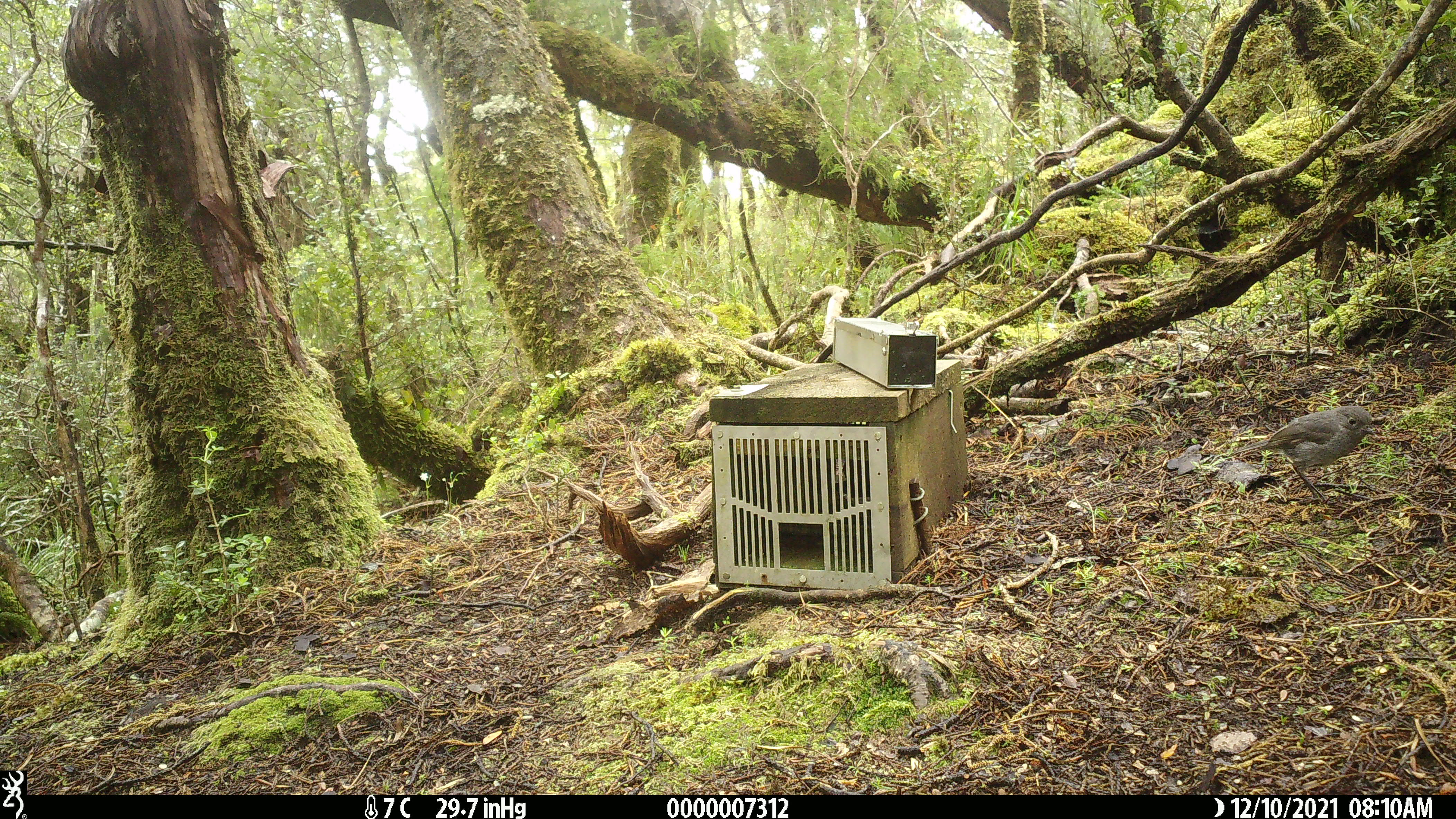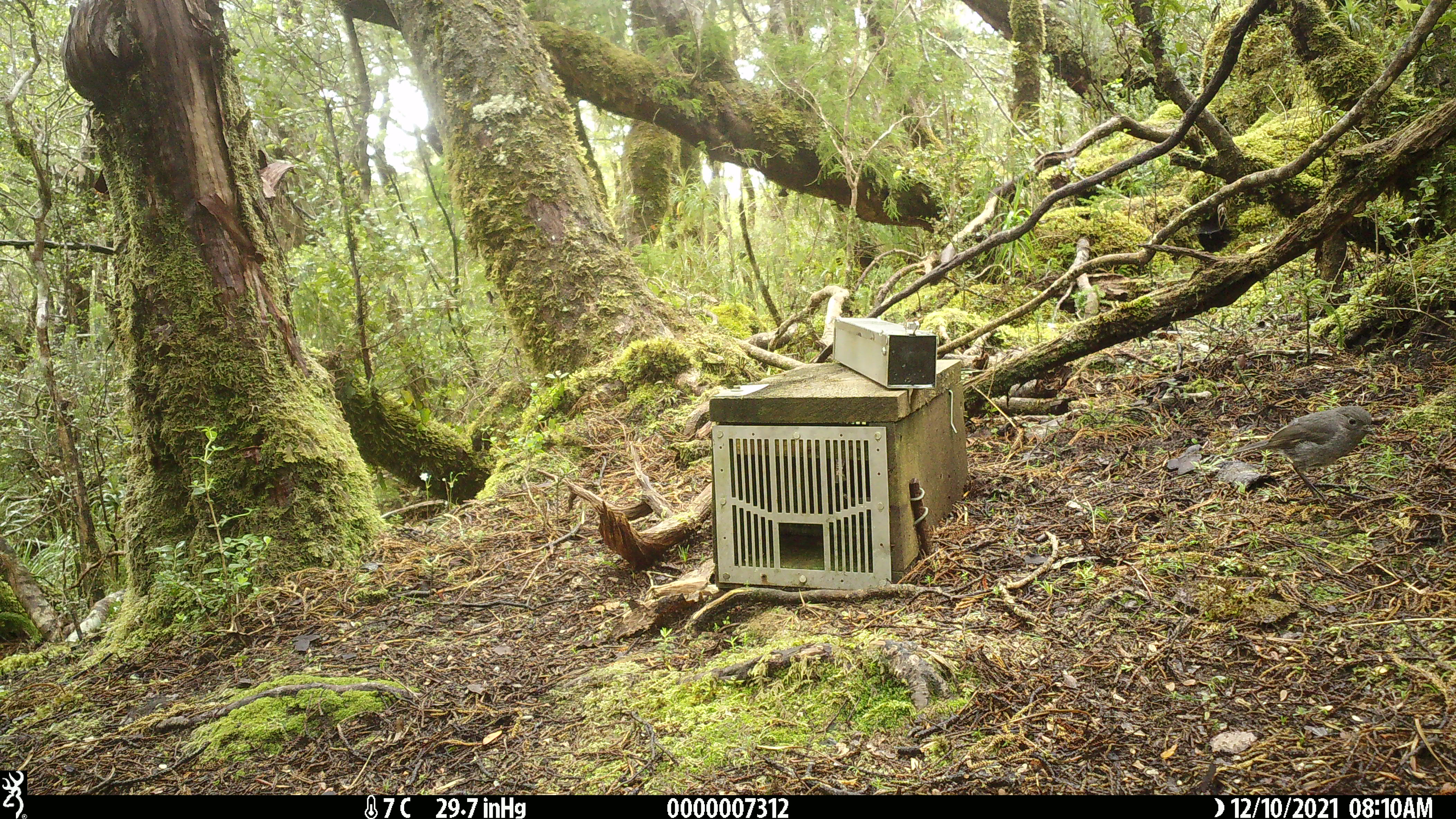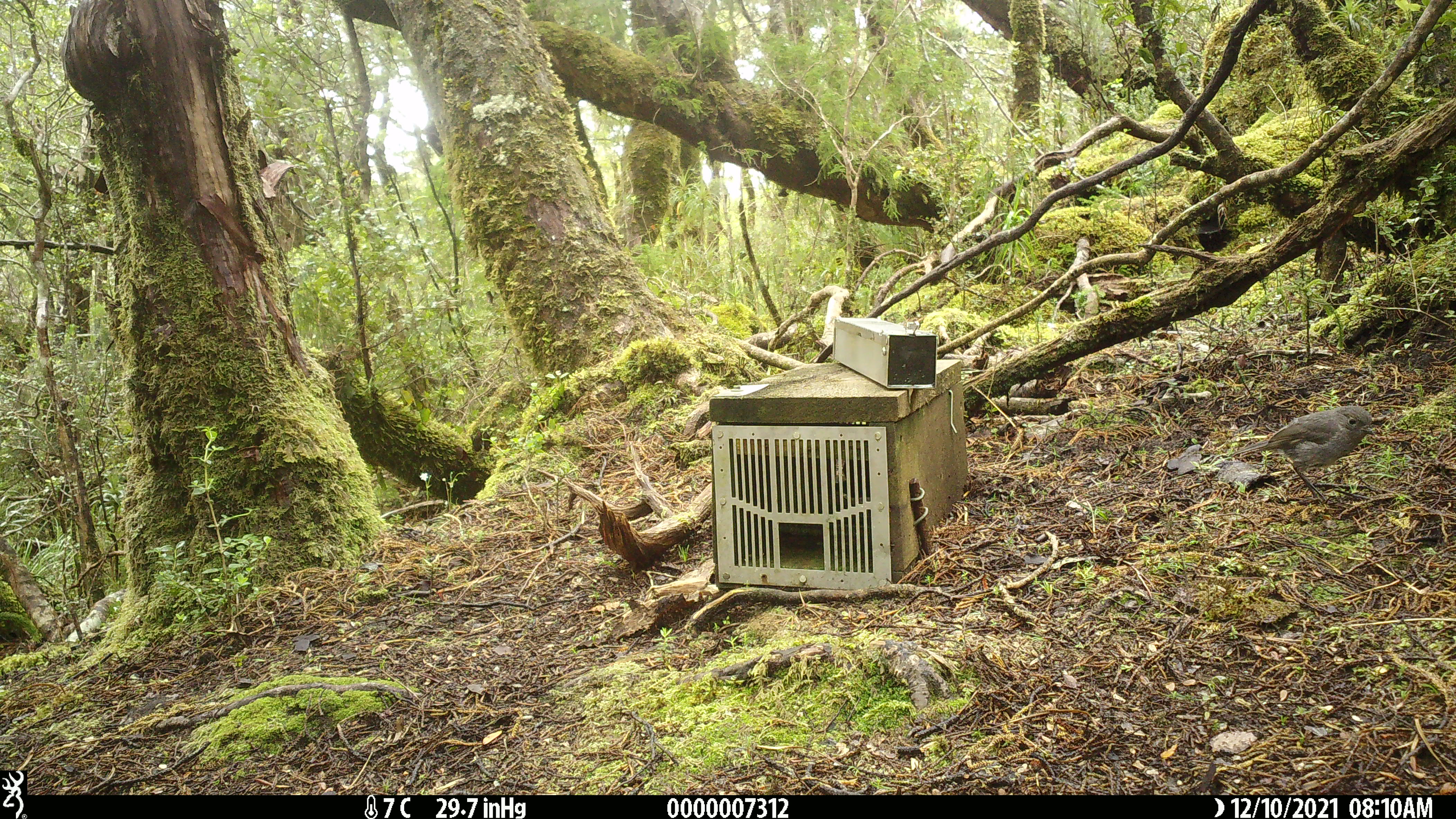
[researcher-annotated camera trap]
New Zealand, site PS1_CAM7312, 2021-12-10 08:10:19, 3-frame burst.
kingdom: Animalia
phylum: Chordata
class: Aves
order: Passeriformes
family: Petroicidae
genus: Petroica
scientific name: Petroica australis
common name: new zealand robin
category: robin